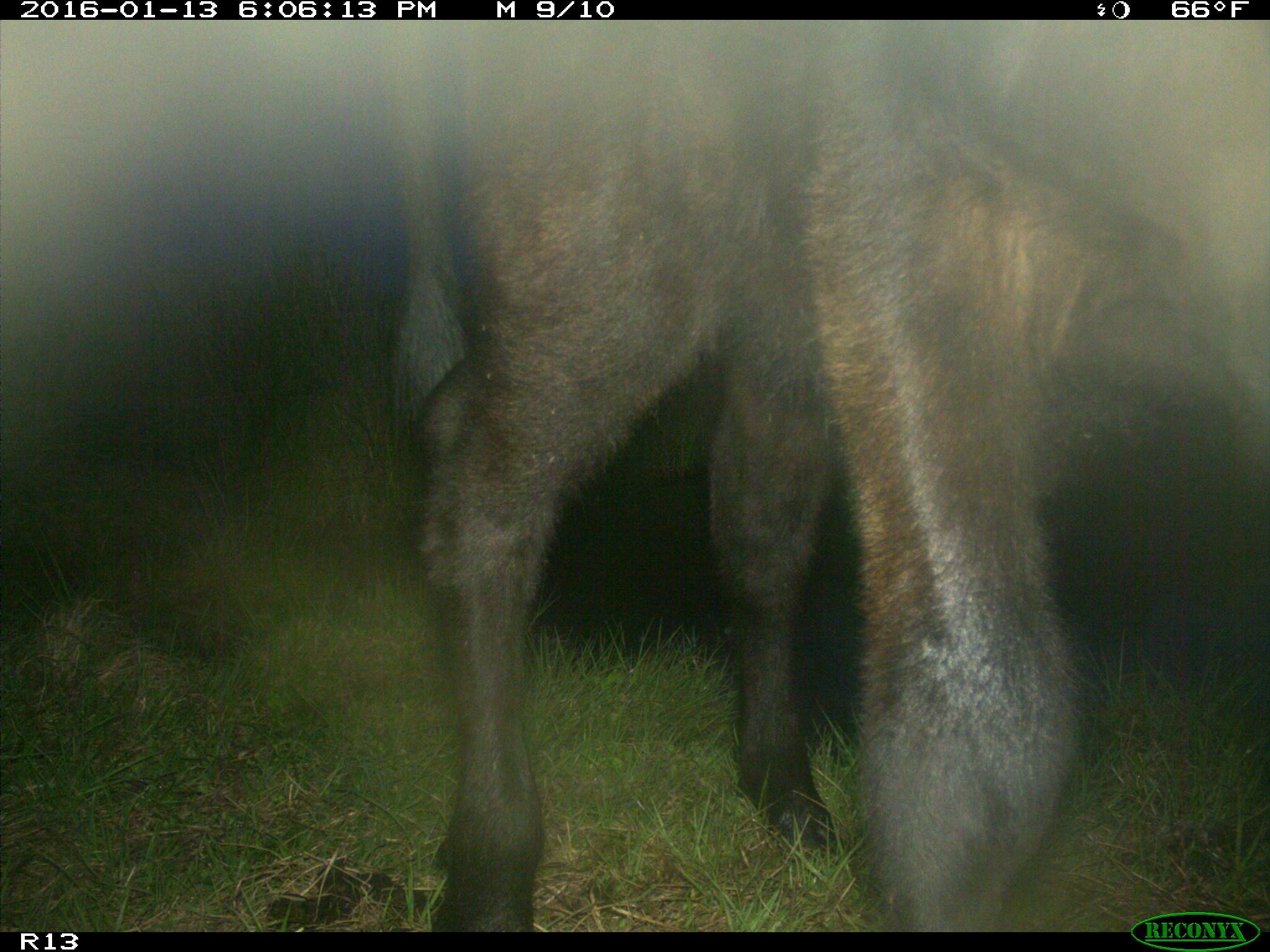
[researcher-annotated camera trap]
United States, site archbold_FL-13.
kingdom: Animalia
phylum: Chordata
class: Mammalia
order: Artiodactyla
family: Bovidae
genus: Bos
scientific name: Bos taurus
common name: domestic cow